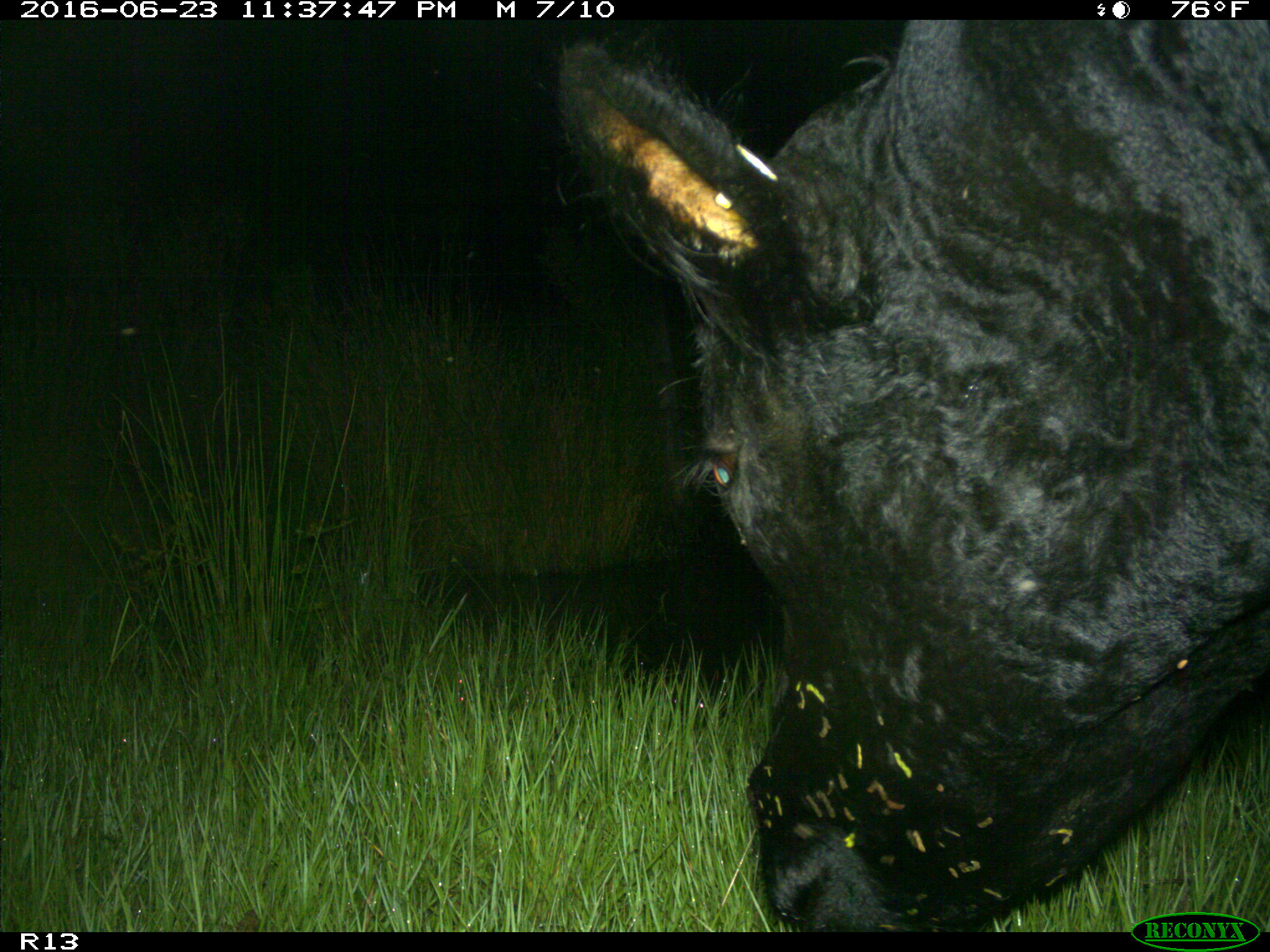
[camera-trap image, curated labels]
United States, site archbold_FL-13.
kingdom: Animalia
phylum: Chordata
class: Mammalia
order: Artiodactyla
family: Bovidae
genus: Bos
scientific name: Bos taurus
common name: domestic cow